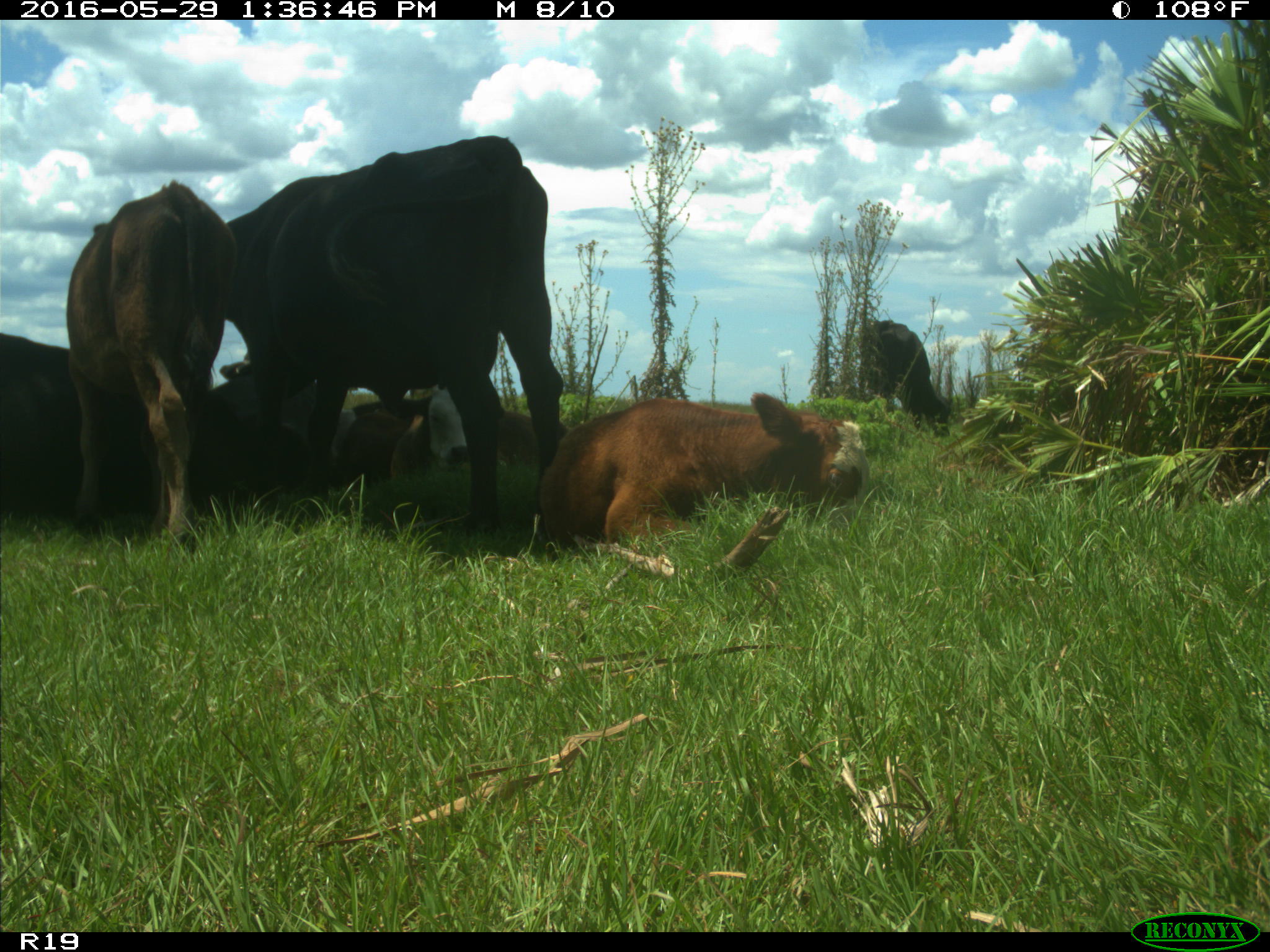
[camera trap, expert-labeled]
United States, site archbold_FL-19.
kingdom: Animalia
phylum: Chordata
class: Mammalia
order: Artiodactyla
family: Bovidae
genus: Bos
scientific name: Bos taurus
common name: domestic cow